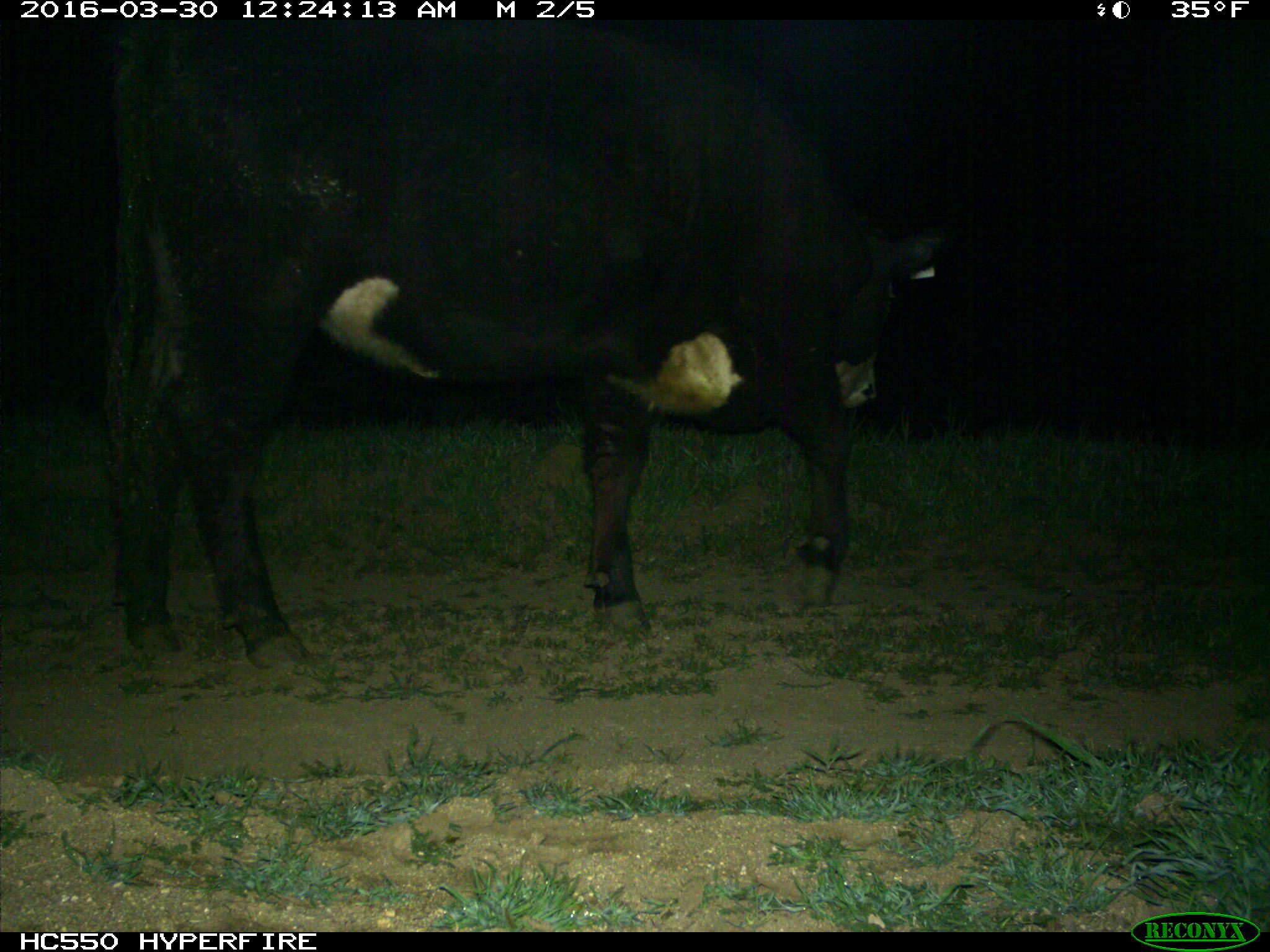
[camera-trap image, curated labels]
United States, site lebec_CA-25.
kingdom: Animalia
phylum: Chordata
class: Mammalia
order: Artiodactyla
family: Bovidae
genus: Bos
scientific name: Bos taurus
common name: domestic cow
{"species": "Bos taurus (domestic cow)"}